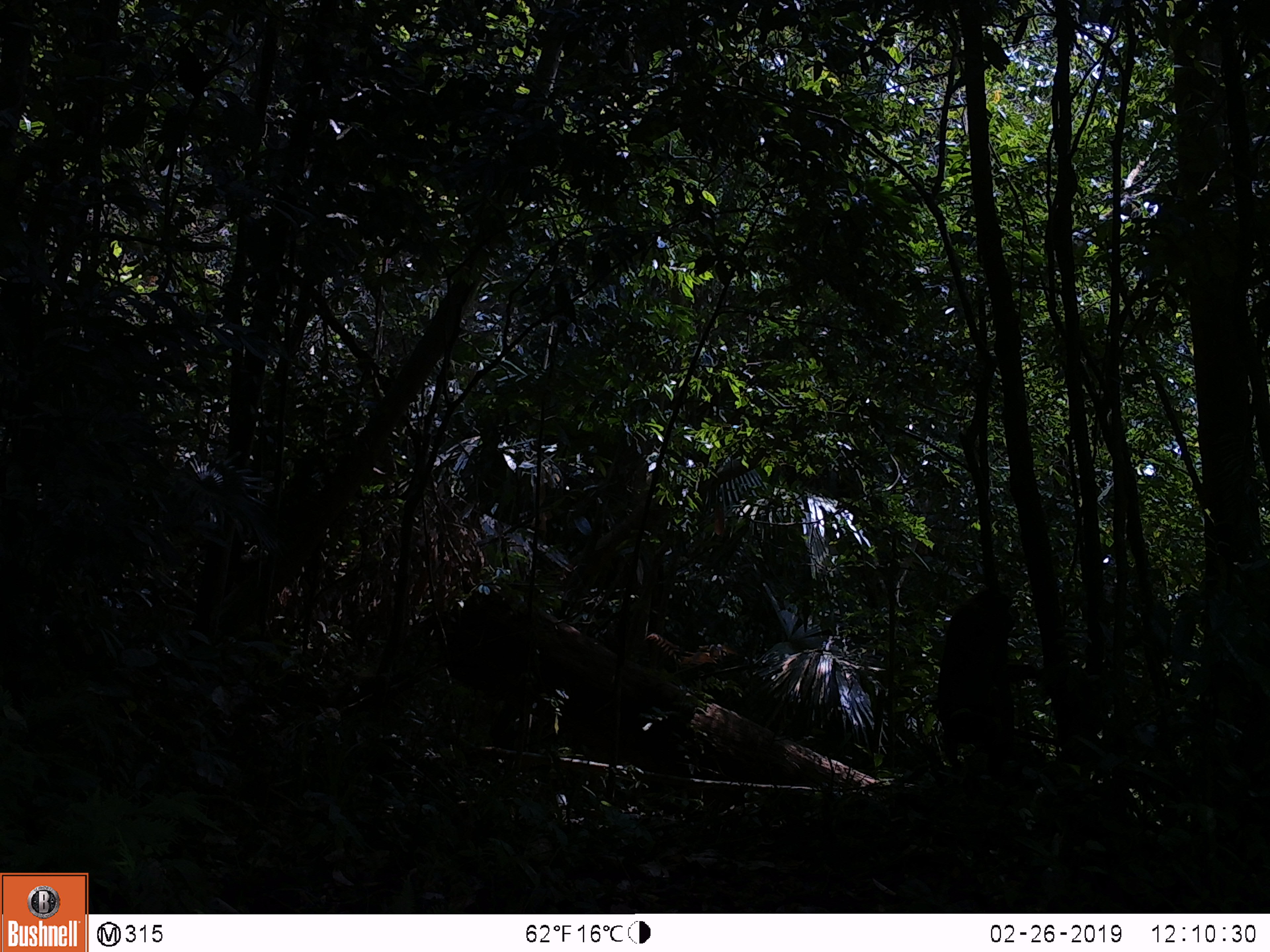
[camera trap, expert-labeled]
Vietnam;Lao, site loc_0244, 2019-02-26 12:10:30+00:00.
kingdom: Animalia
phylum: Chordata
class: Mammalia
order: Primates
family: Cercopithecidae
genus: Macaca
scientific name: Macaca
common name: macaque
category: unidentified macaque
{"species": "unidentified macaque (macaque) (Macaca)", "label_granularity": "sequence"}